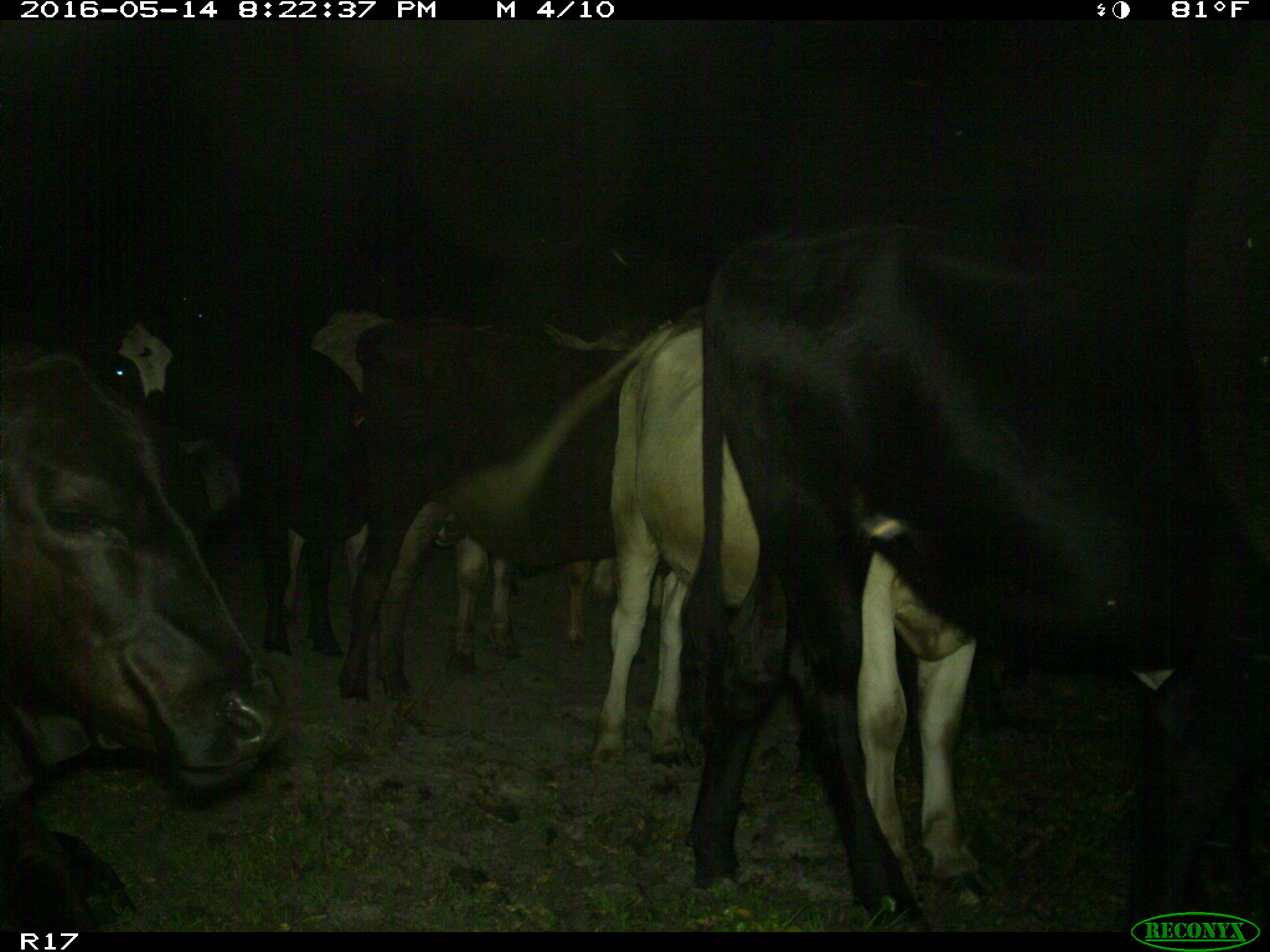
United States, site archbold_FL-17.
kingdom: Animalia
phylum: Chordata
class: Mammalia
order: Artiodactyla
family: Bovidae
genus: Bos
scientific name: Bos taurus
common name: domestic cow